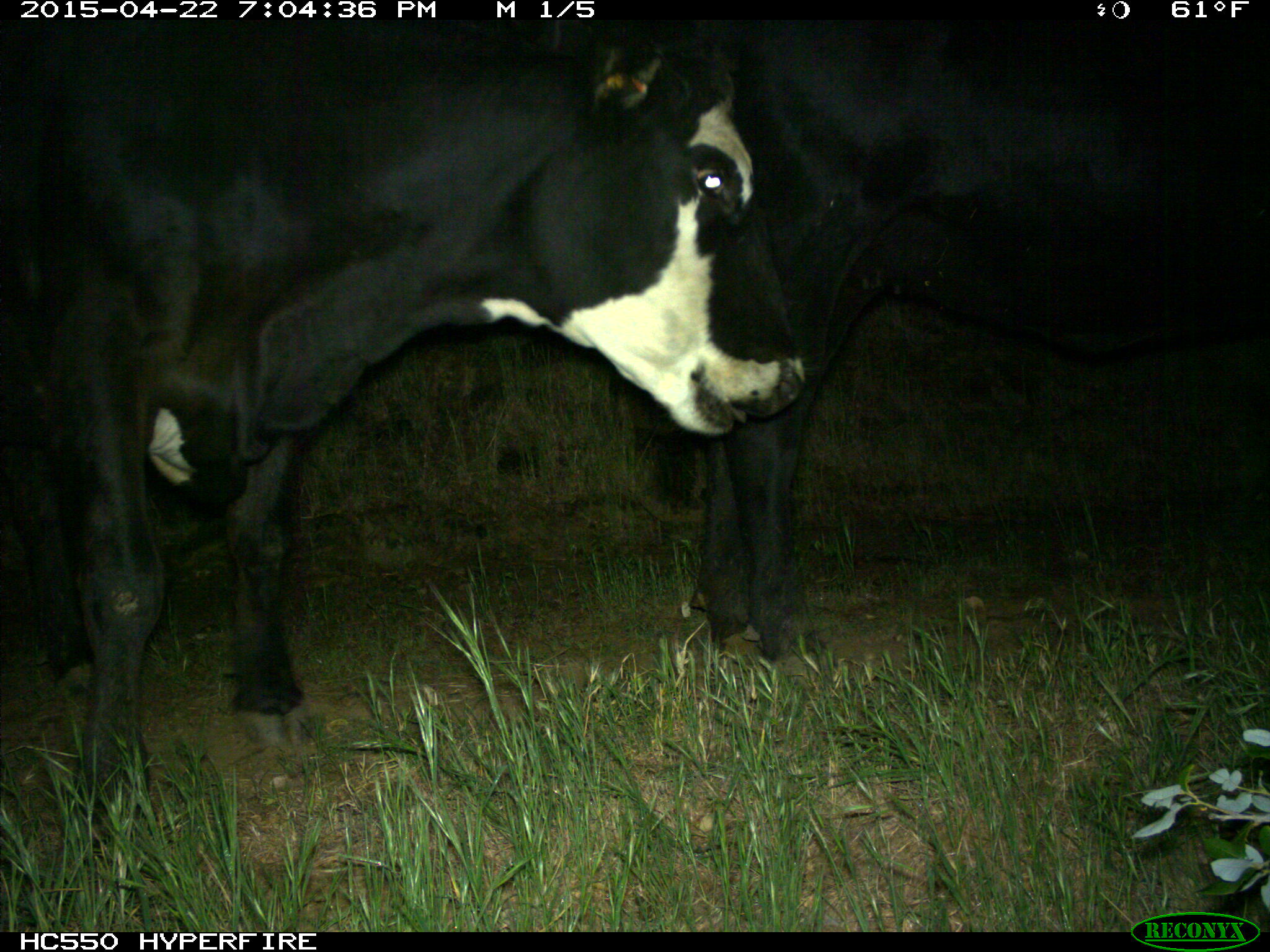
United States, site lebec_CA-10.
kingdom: Animalia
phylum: Chordata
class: Mammalia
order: Artiodactyla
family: Bovidae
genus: Bos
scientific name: Bos taurus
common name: domestic cow